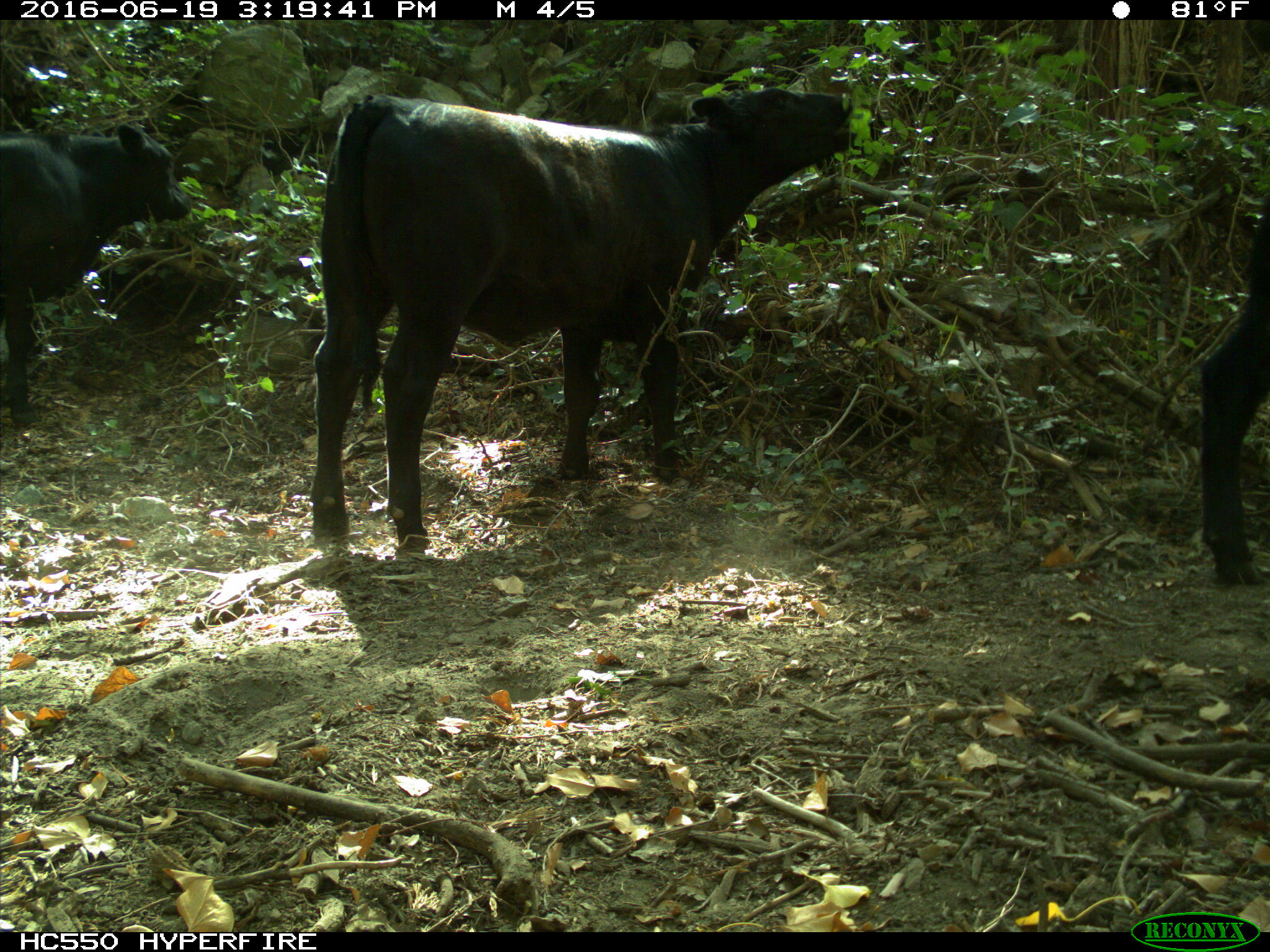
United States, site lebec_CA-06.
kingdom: Animalia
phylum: Chordata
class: Mammalia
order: Artiodactyla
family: Bovidae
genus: Bos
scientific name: Bos taurus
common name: domestic cow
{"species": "Bos taurus (domestic cow)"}